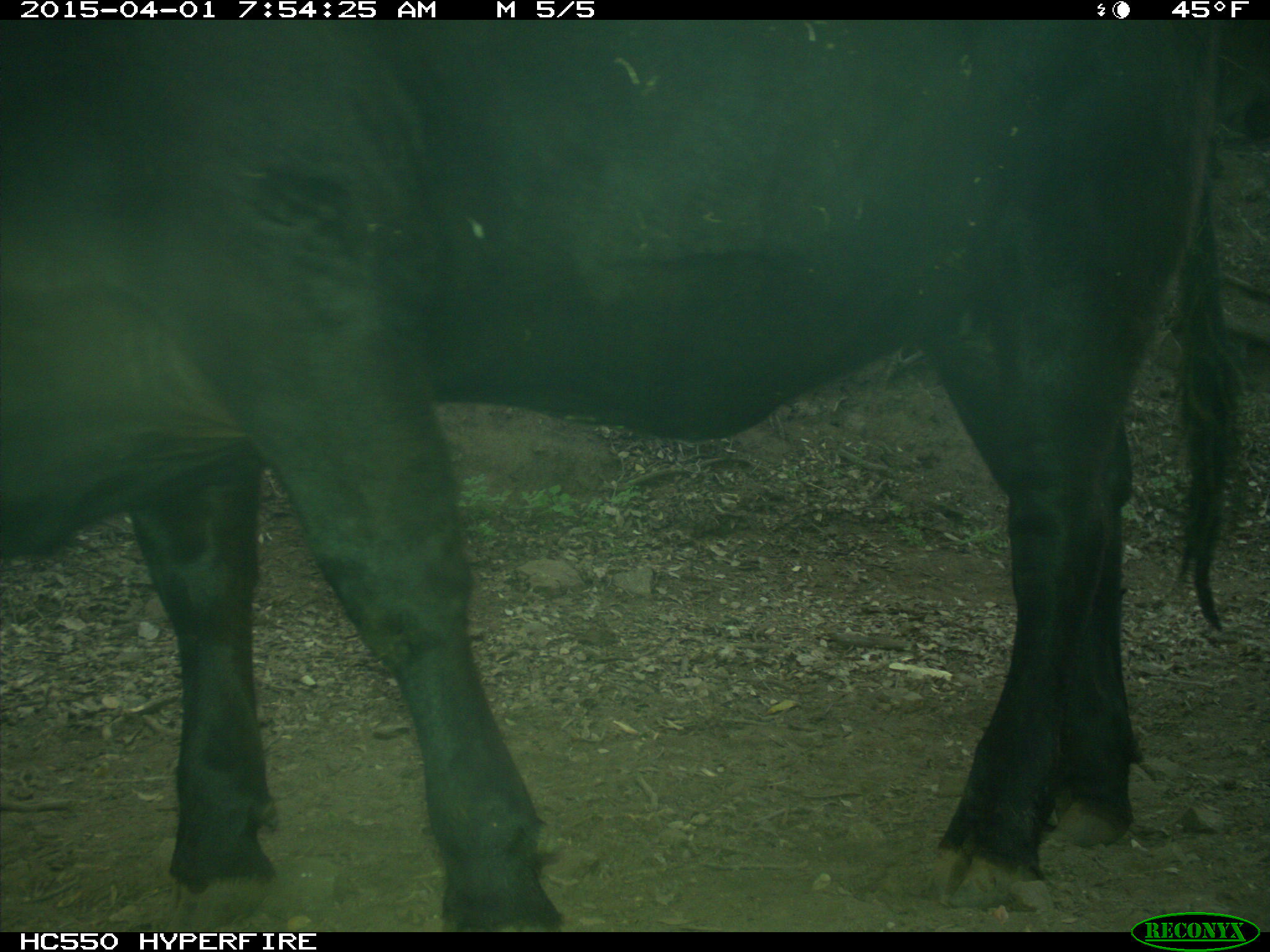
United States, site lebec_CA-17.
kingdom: Animalia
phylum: Chordata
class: Mammalia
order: Artiodactyla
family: Bovidae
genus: Bos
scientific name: Bos taurus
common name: domestic cow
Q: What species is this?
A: Bos taurus (domestic cow).